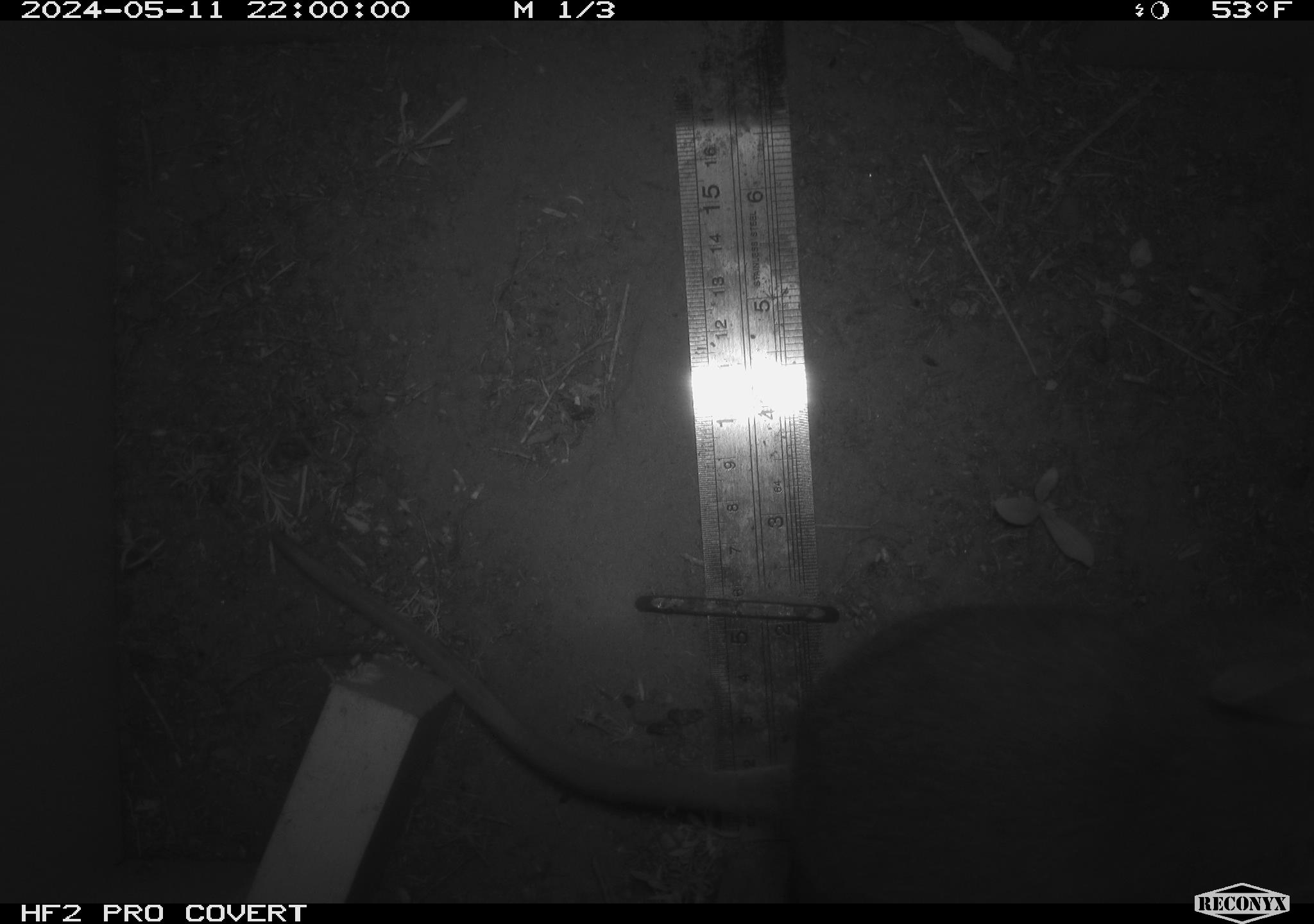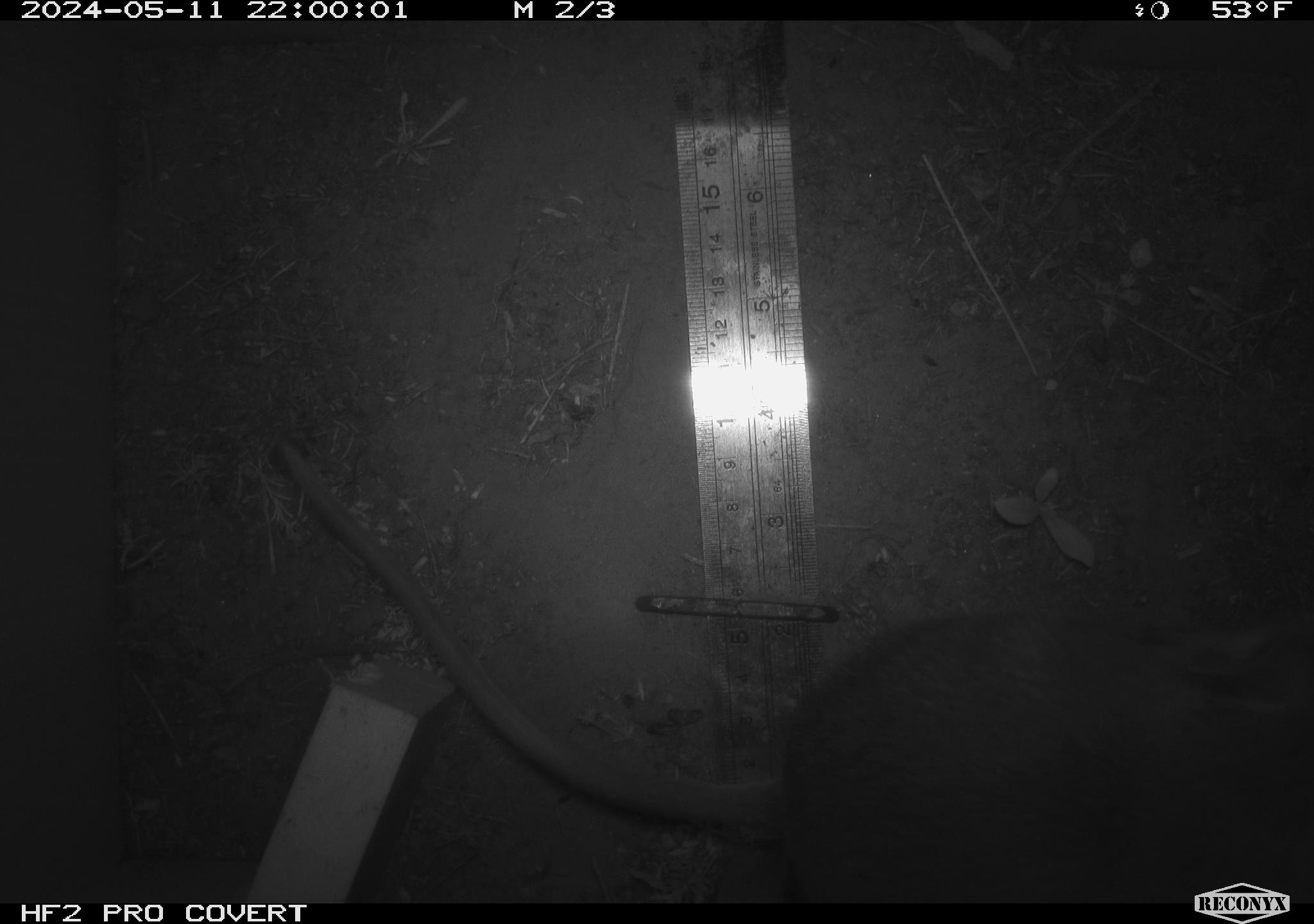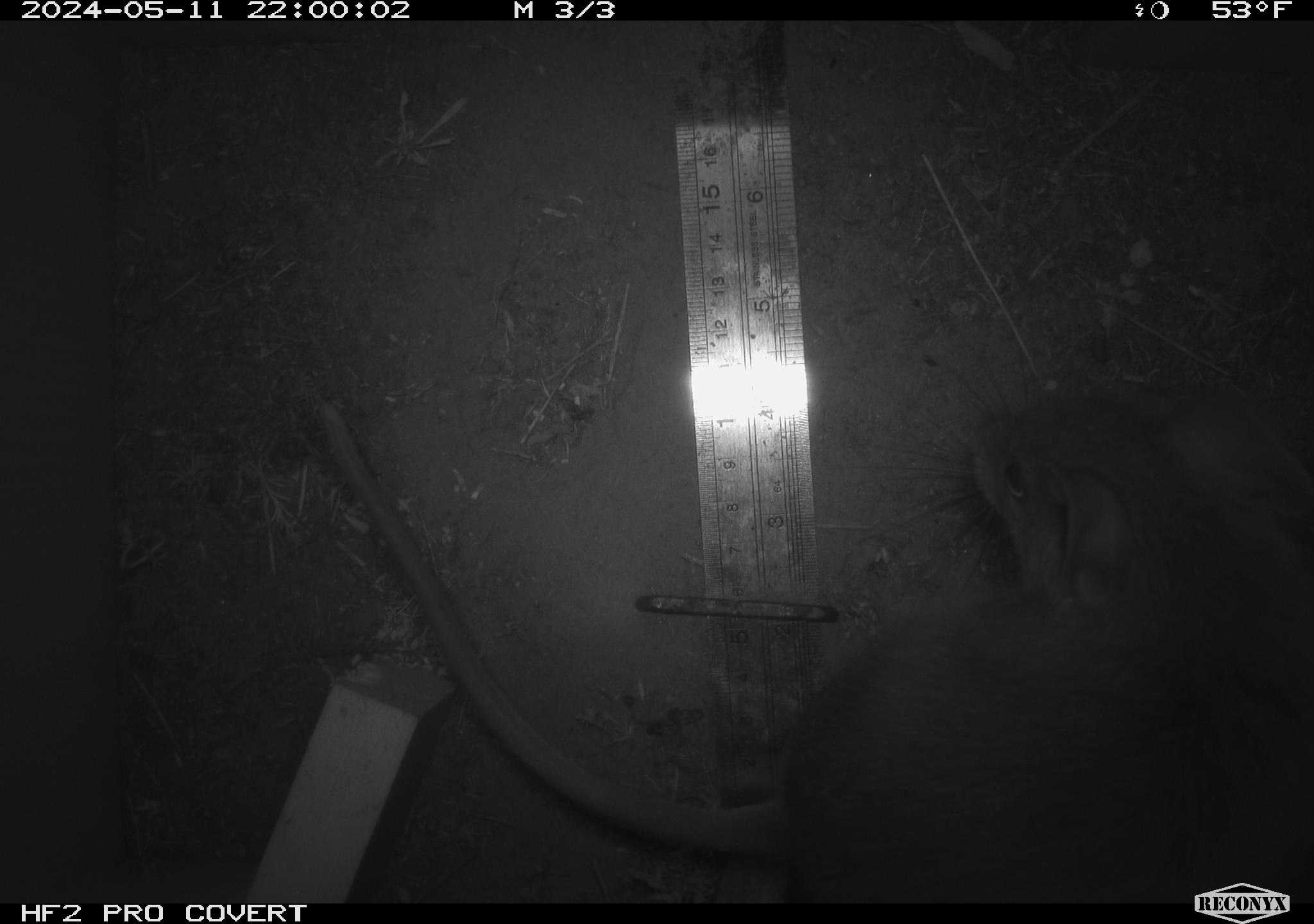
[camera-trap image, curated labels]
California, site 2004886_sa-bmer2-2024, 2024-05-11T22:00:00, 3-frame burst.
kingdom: Animalia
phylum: Chordata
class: Mammalia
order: Rodentia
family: Muridae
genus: Rattus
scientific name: Rattus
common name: rat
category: rattus species